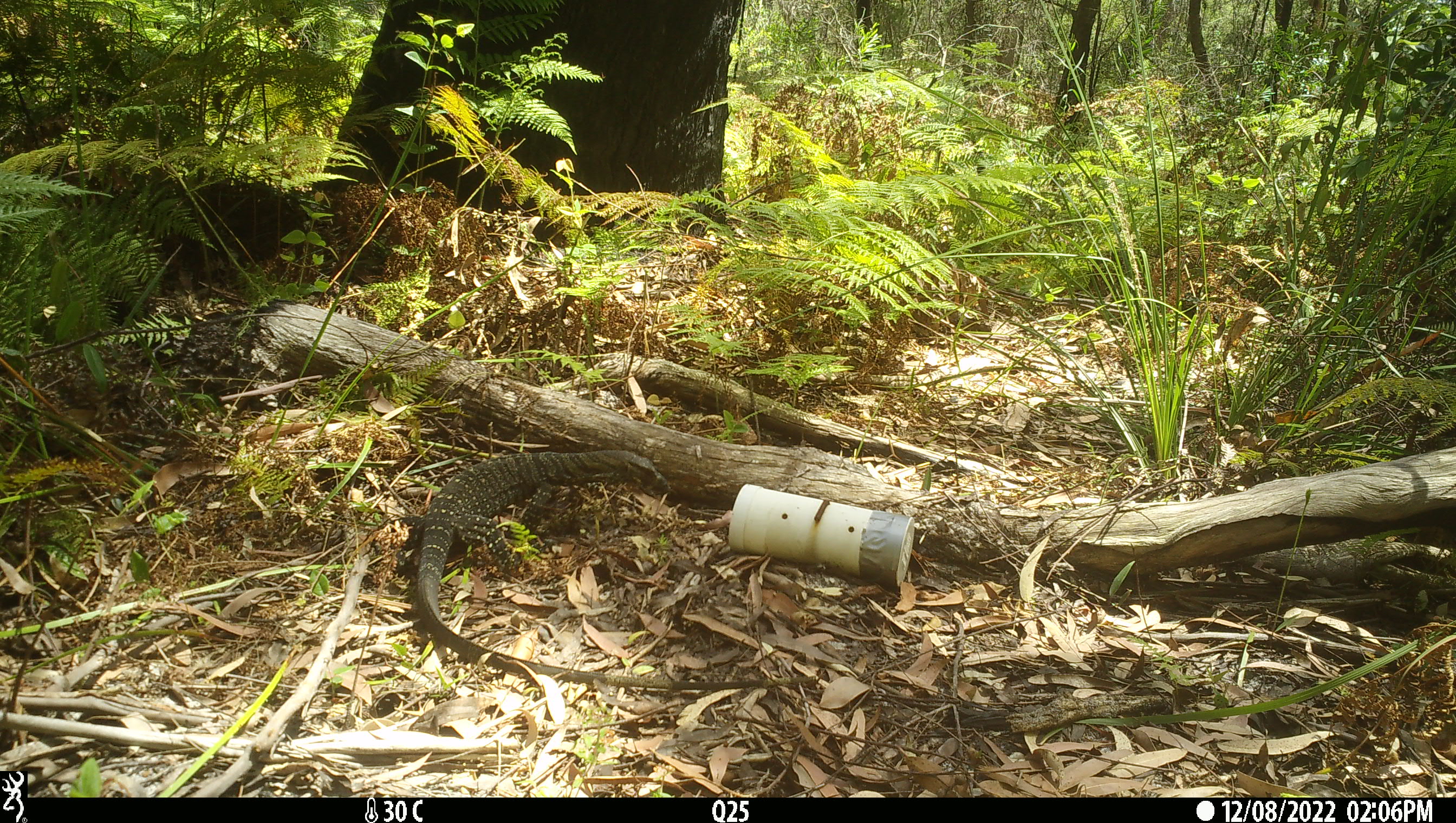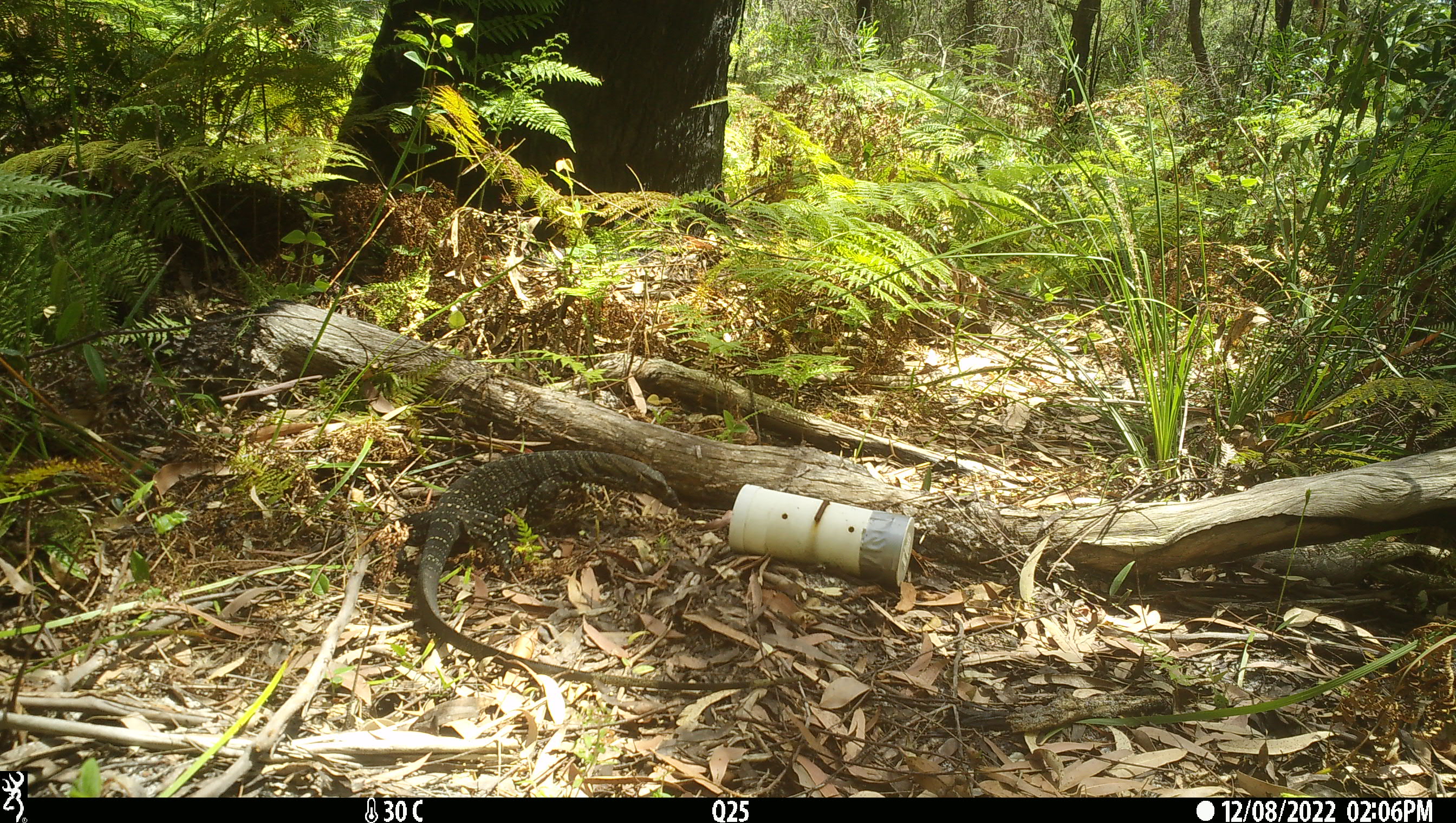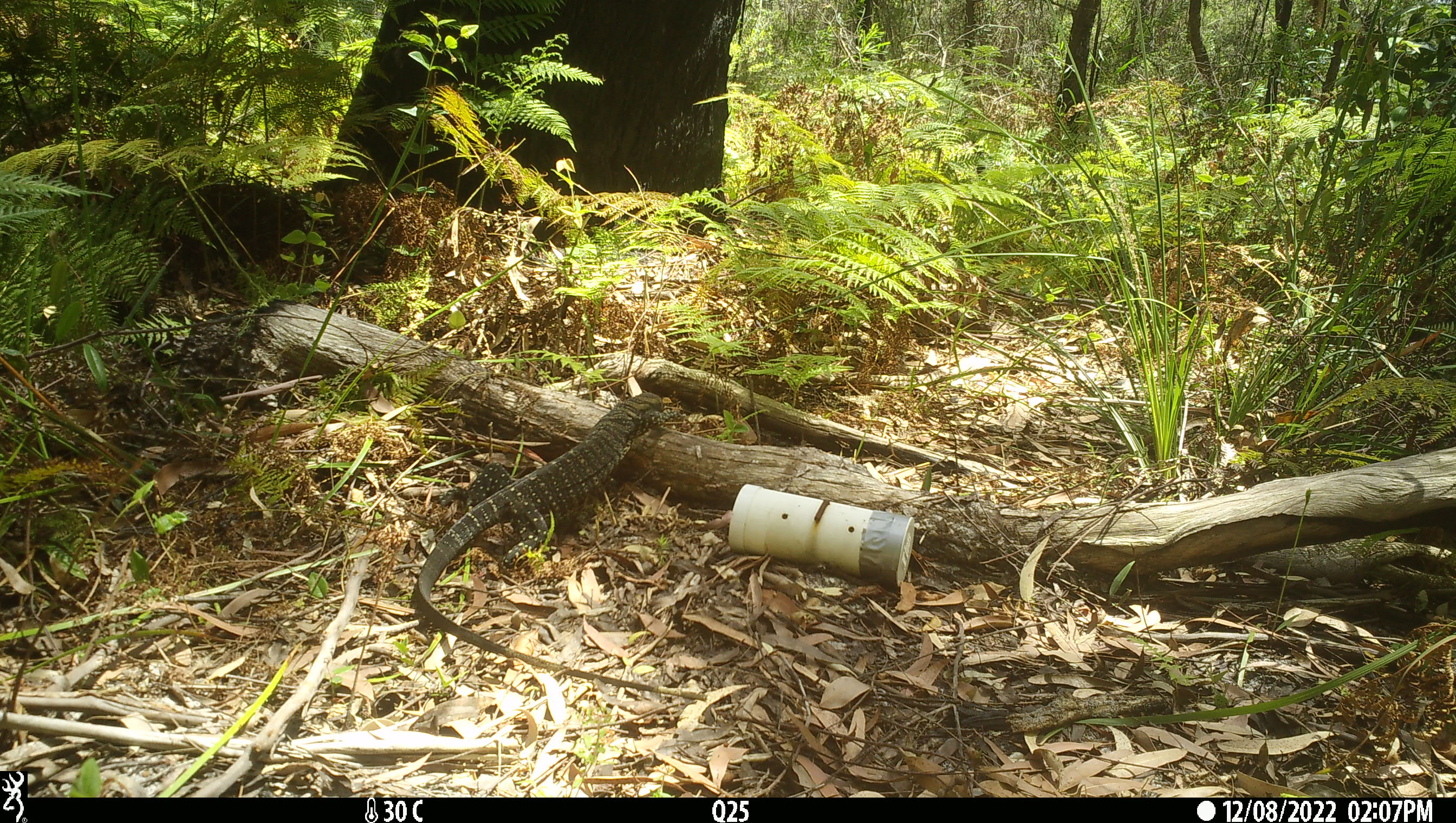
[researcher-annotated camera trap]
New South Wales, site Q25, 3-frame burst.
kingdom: Animalia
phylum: Chordata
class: Reptilia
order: Squamata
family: Varanidae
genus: Varanus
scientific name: Varanus varius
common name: lace monitor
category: goanna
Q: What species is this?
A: Goanna (lace monitor) (Varanus varius).